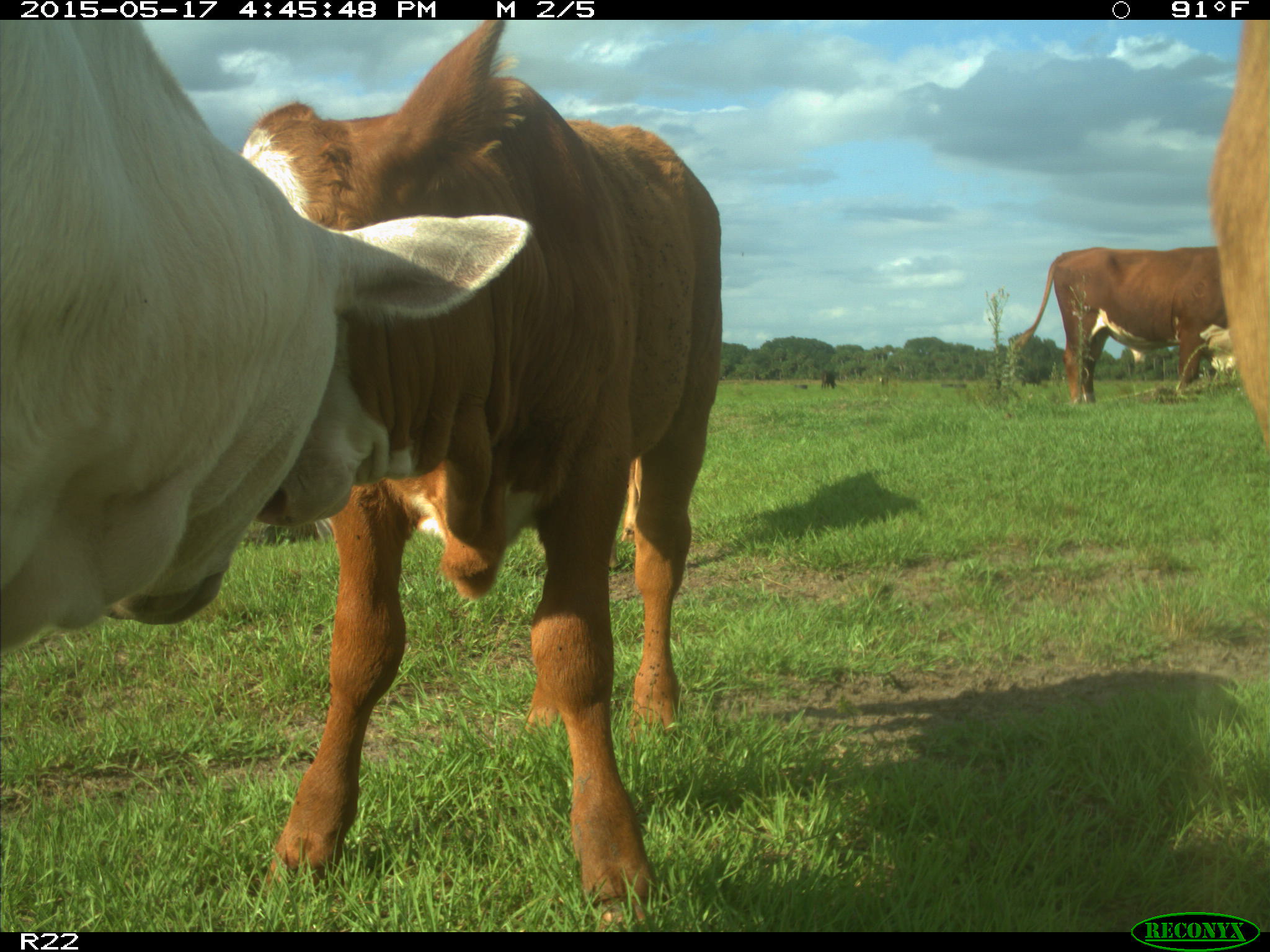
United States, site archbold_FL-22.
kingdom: Animalia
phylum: Chordata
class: Mammalia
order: Artiodactyla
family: Bovidae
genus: Bos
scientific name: Bos taurus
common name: domestic cow